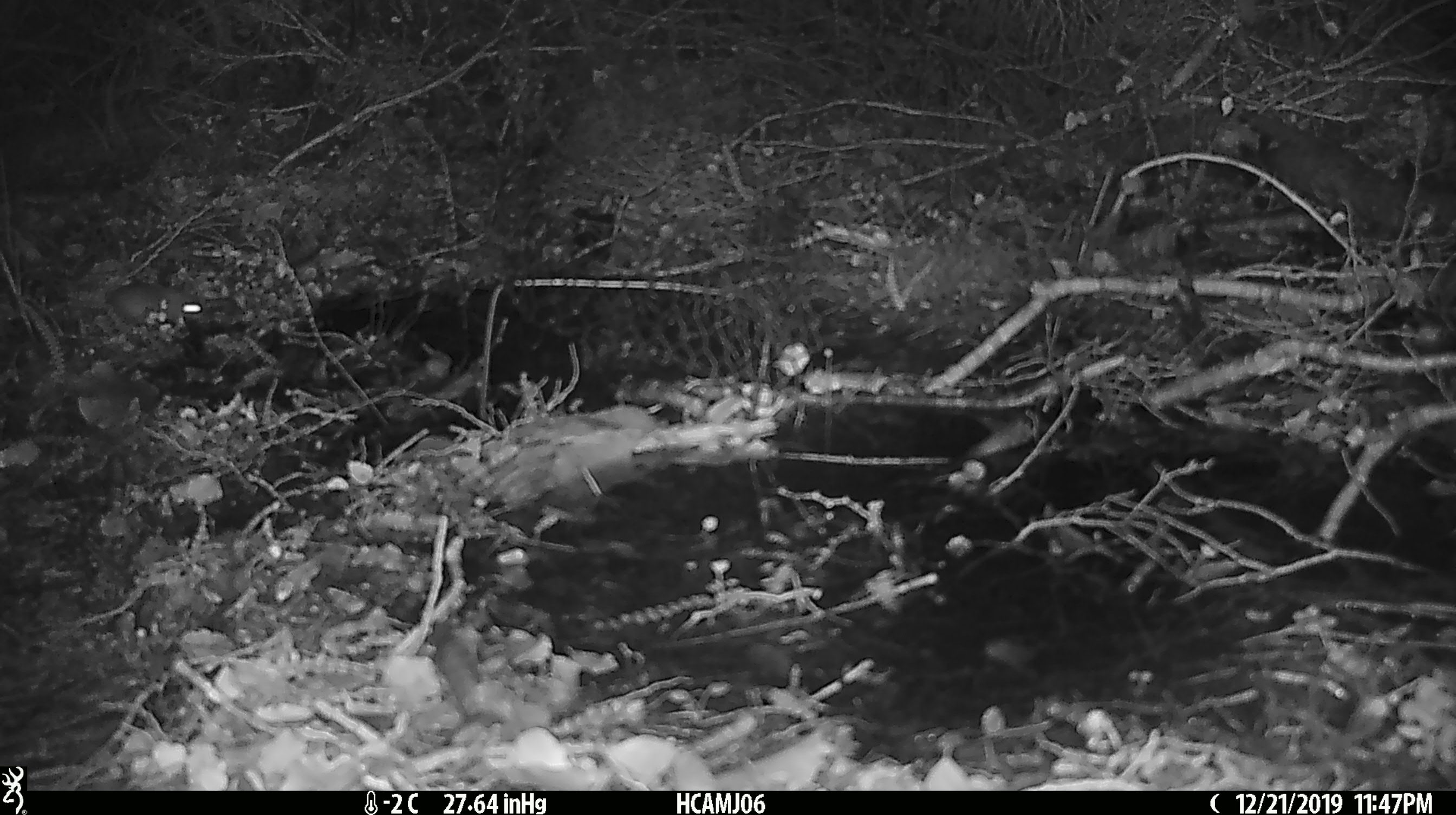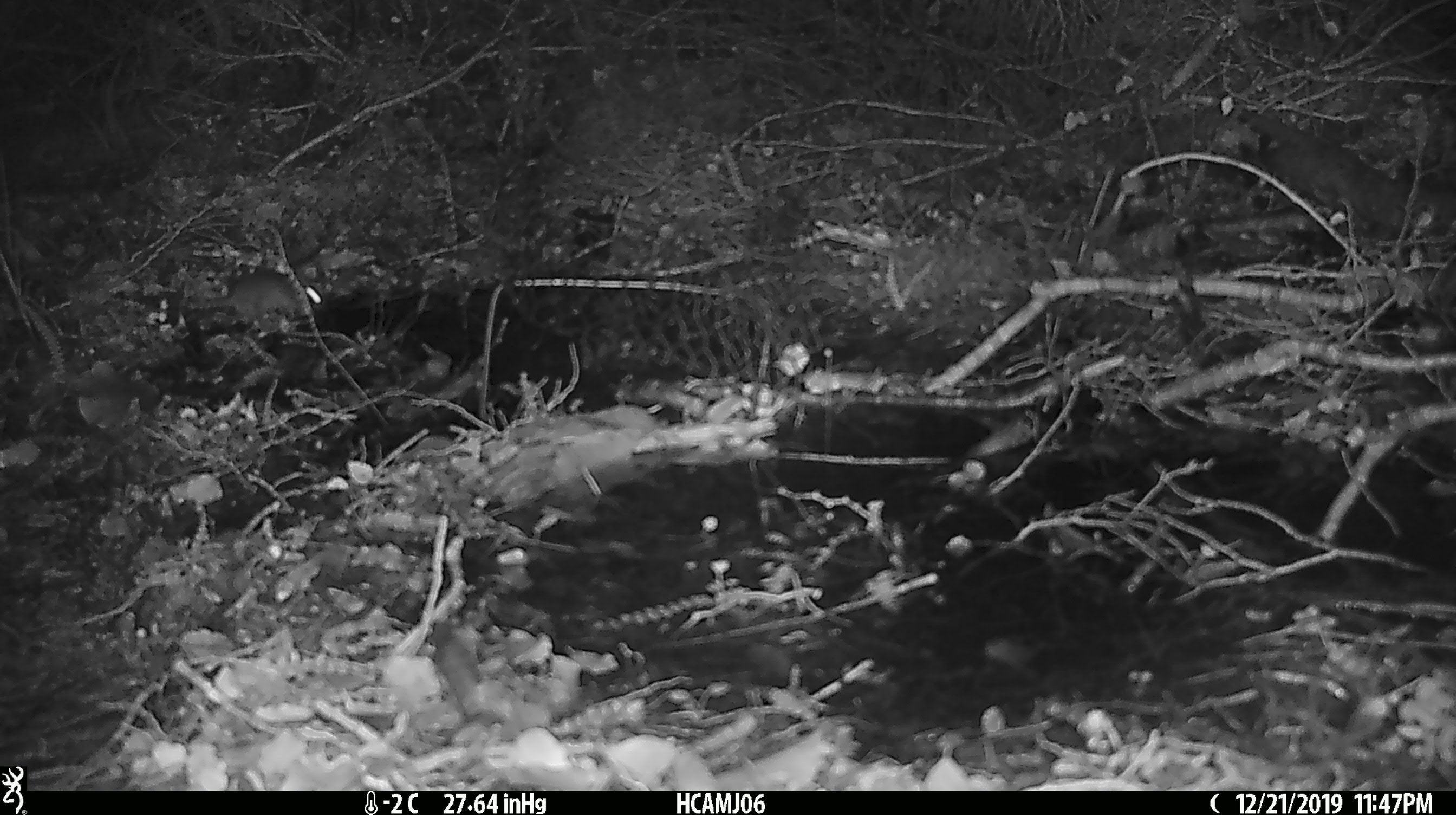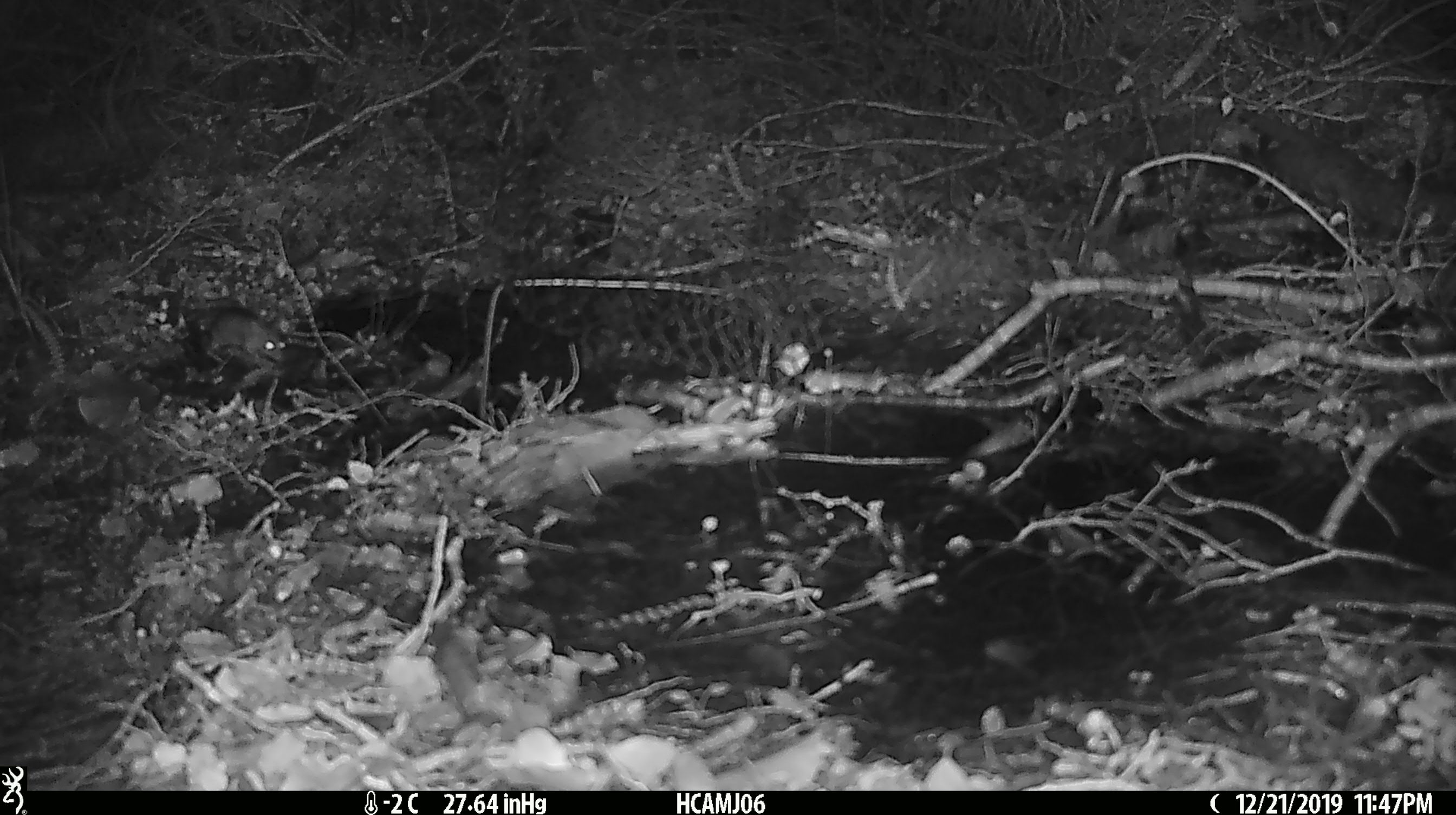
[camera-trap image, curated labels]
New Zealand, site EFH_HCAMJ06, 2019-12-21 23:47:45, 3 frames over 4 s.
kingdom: Animalia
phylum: Chordata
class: Mammalia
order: Rodentia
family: Muridae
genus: Mus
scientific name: Mus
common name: mouse